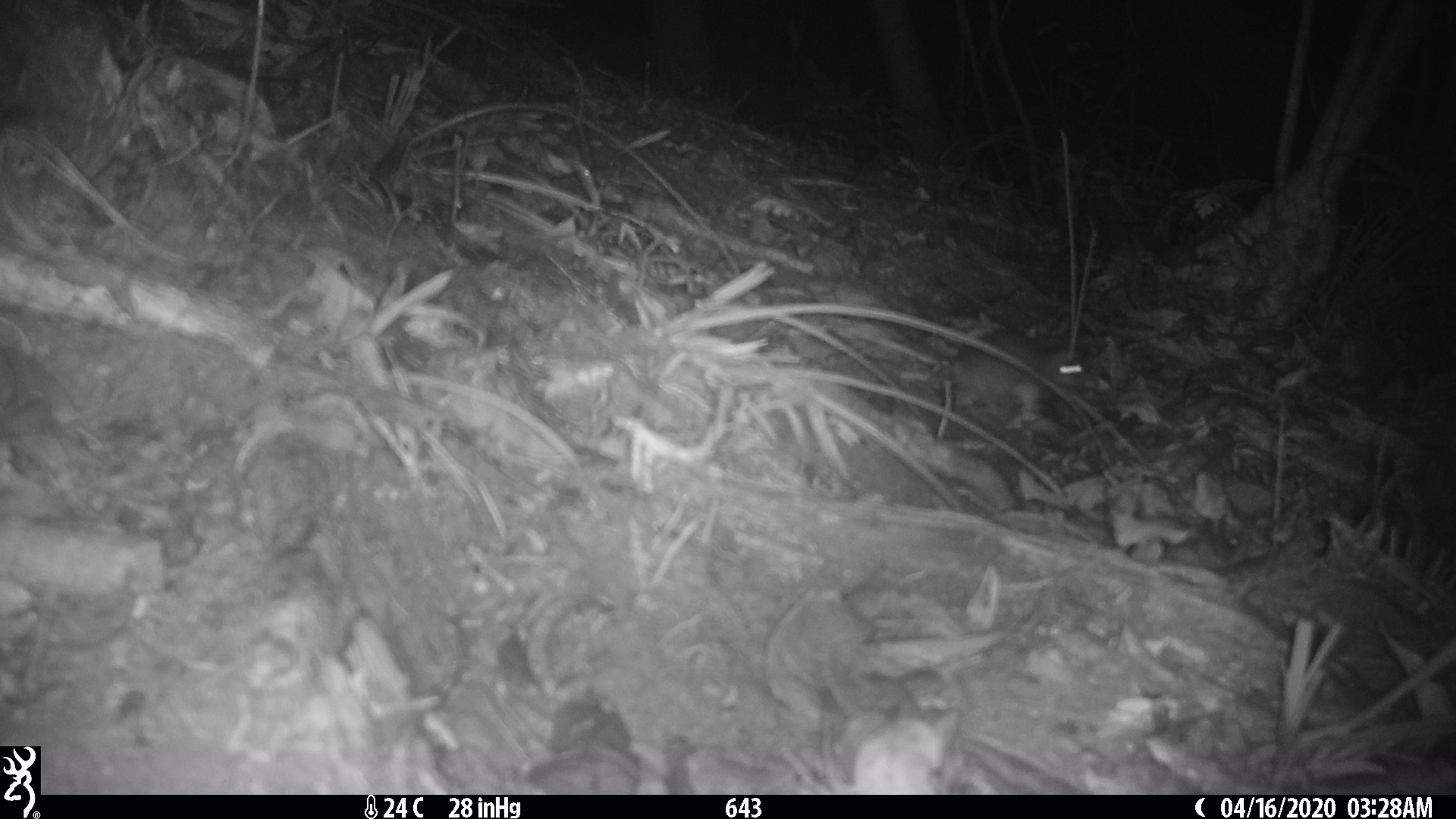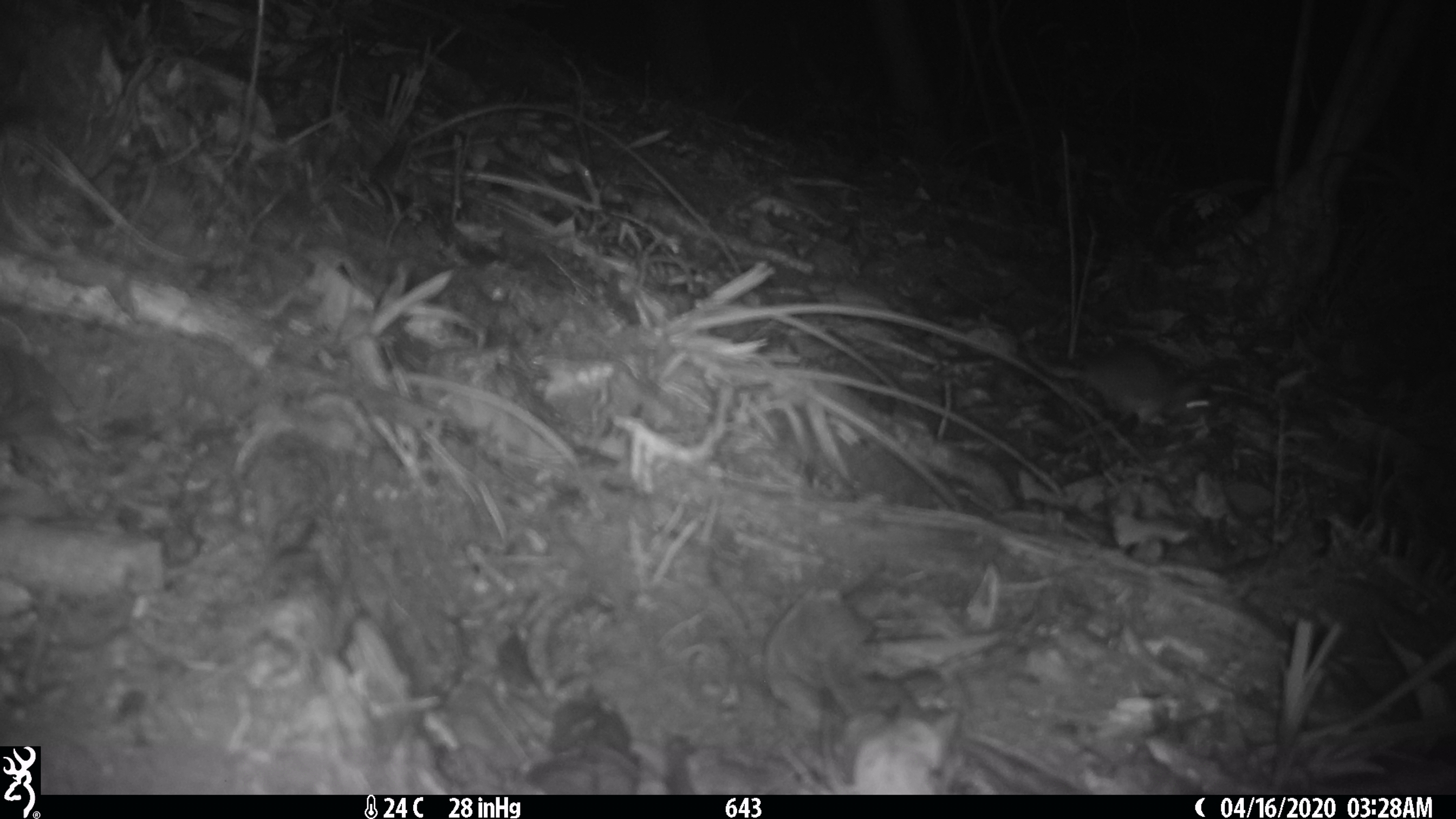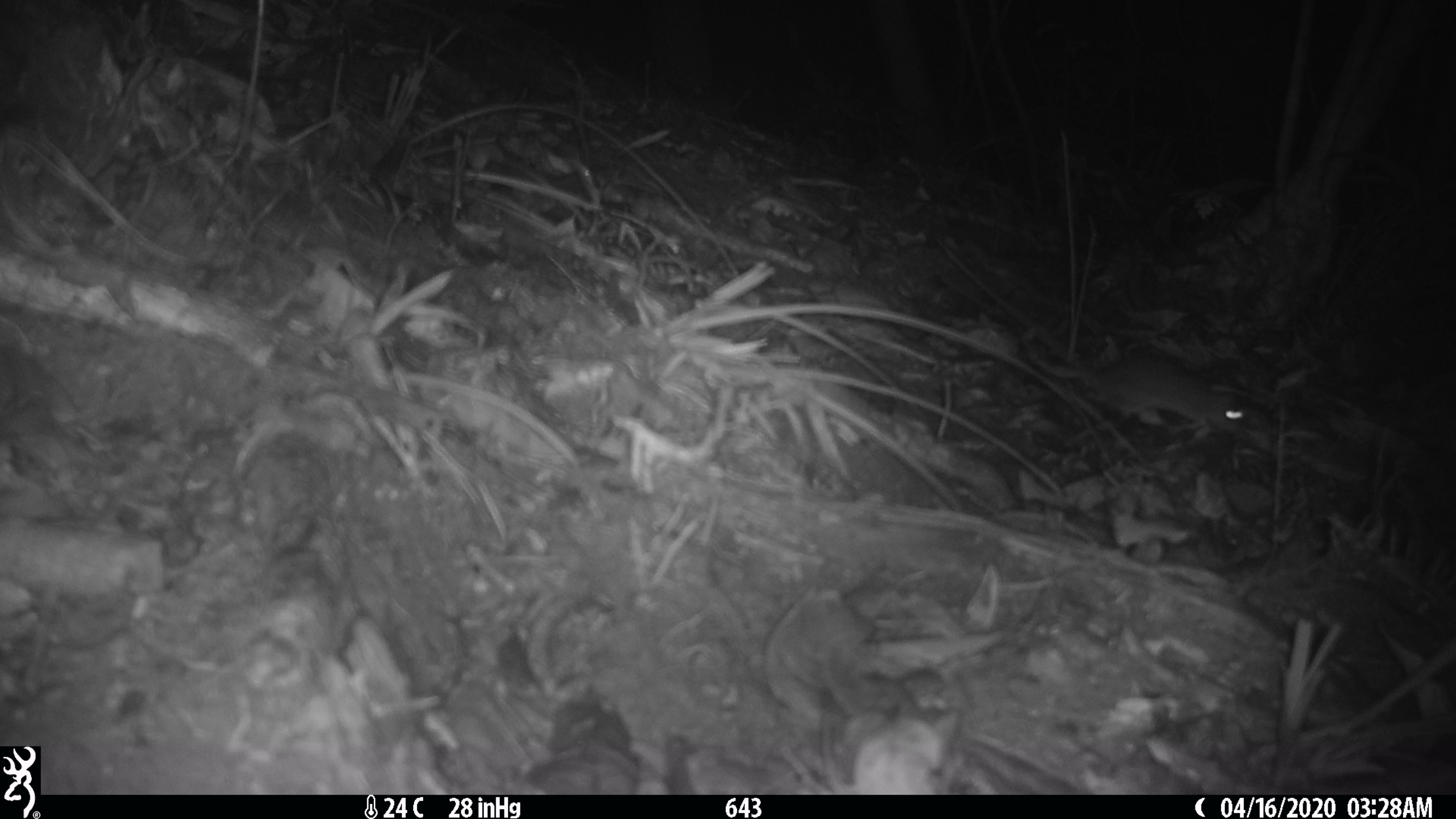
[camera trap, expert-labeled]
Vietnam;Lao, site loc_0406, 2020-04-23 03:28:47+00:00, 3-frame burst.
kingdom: Animalia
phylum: Chordata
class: Mammalia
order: Rodentia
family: Muridae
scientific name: Muridae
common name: old-world mice and rats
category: unidentified murid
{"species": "unidentified murid (old-world mice and rats) (Muridae)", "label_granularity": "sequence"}